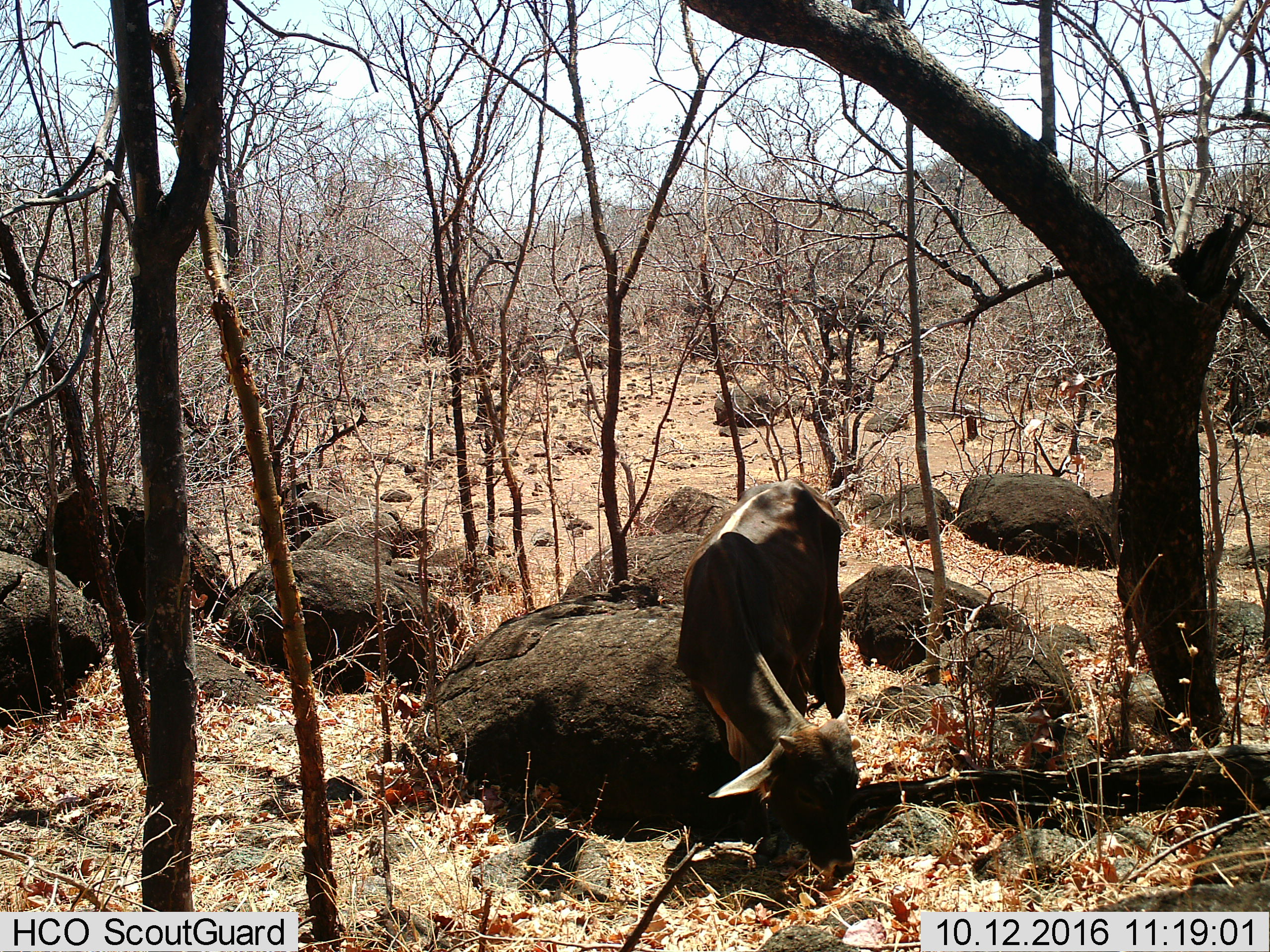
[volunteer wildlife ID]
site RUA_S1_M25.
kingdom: Animalia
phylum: Chordata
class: Mammalia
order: Artiodactyla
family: Bovidae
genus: Bos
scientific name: Bos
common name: cattle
Cattle (Bos), count 1. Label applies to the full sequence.